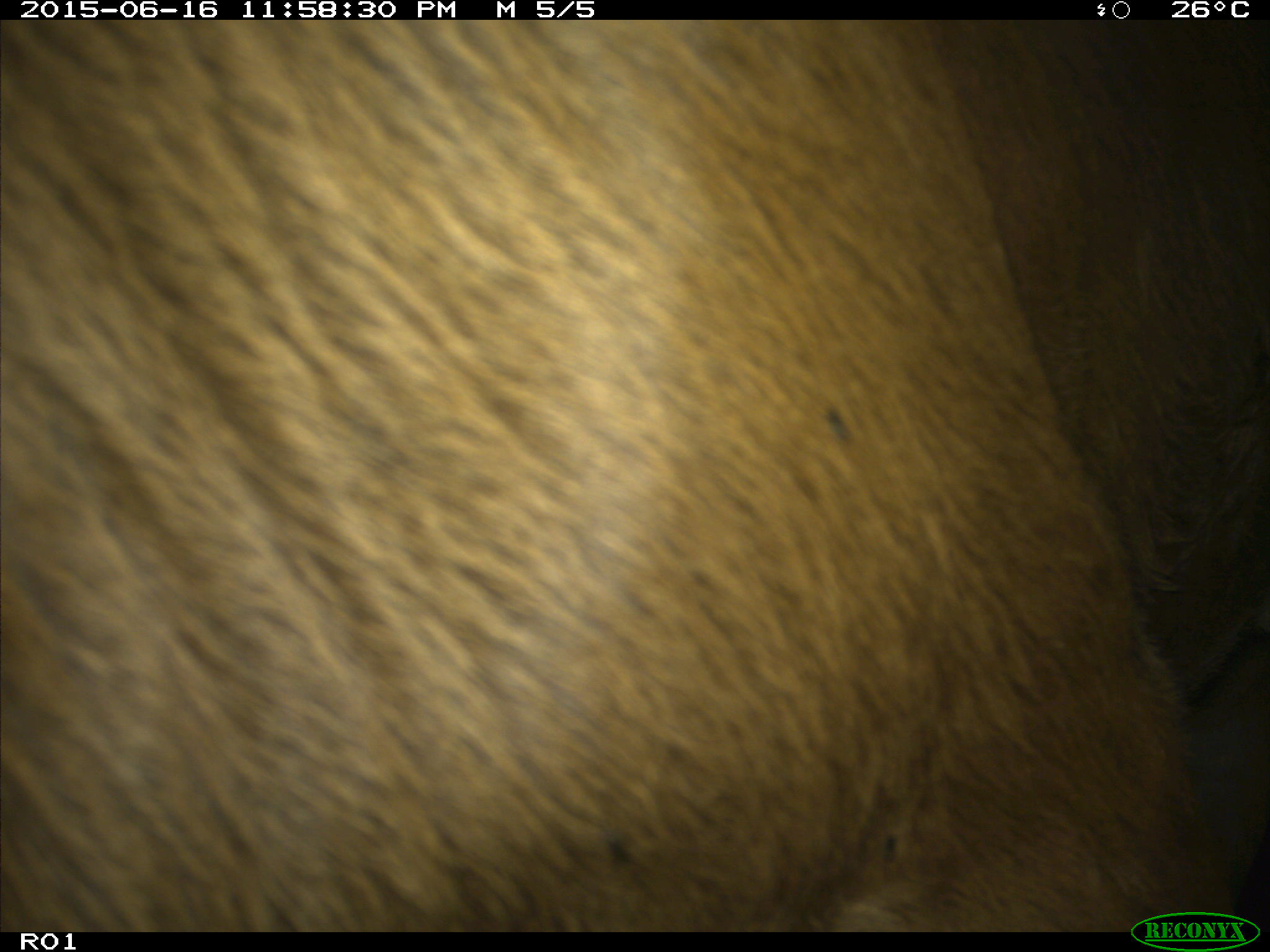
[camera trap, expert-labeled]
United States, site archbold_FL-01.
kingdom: Animalia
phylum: Chordata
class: Mammalia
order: Artiodactyla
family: Bovidae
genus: Bos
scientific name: Bos taurus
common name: domestic cow